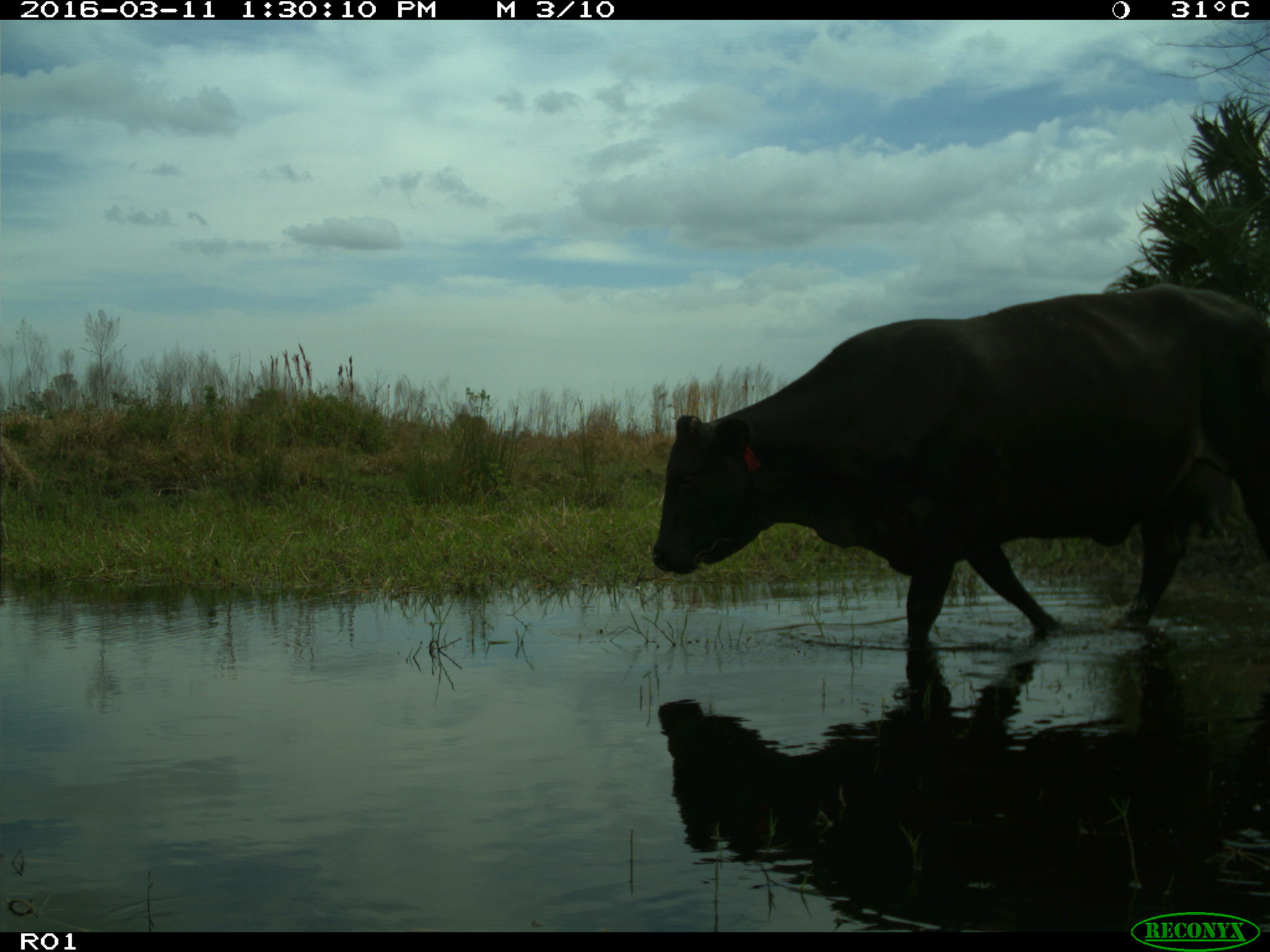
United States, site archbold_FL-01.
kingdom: Animalia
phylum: Chordata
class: Mammalia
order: Artiodactyla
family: Bovidae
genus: Bos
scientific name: Bos taurus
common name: domestic cow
Bos taurus (domestic cow).